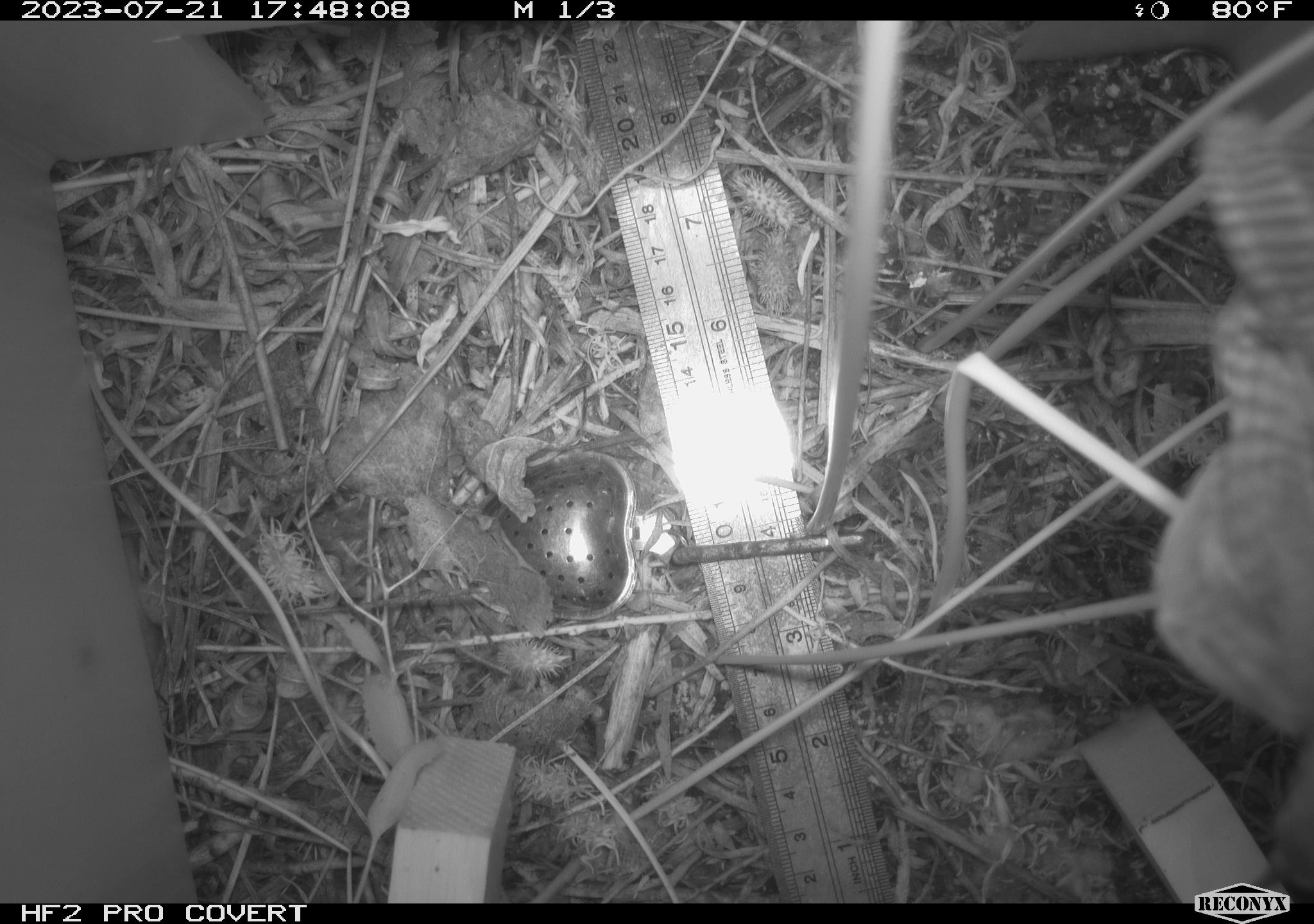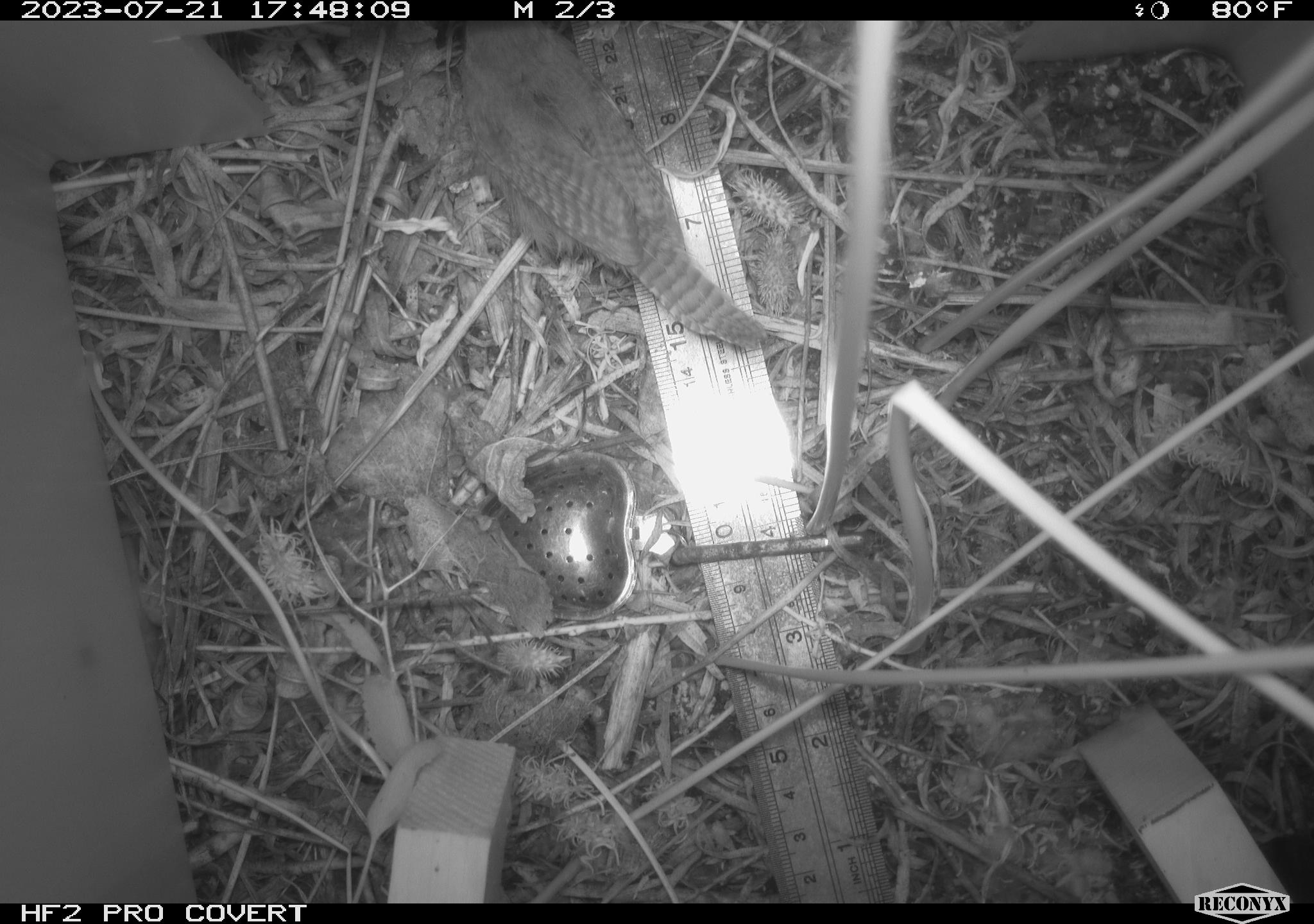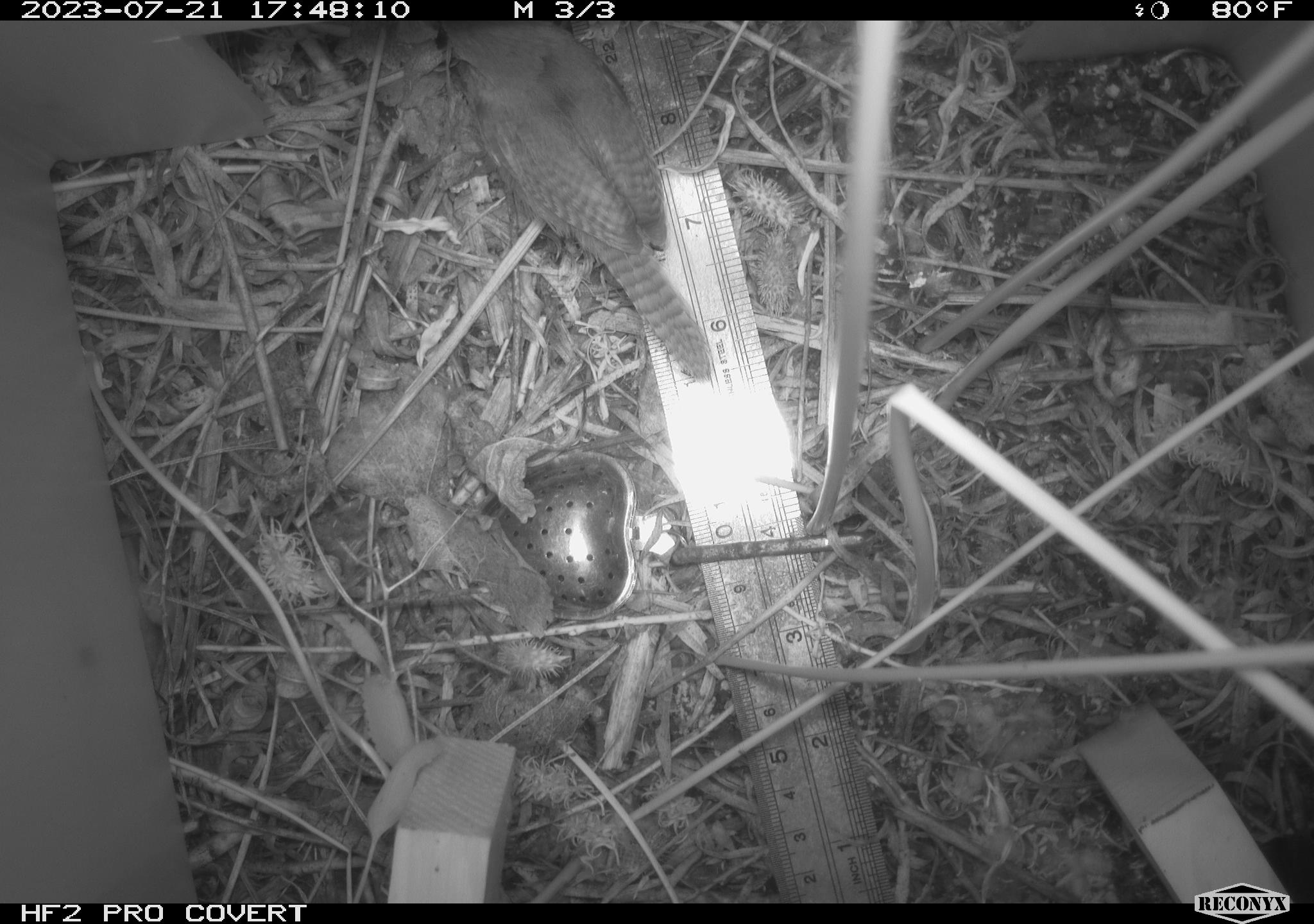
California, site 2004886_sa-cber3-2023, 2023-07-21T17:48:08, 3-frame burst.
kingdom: Animalia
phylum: Chordata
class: Aves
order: Passeriformes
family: Troglodytidae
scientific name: Troglodytidae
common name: wren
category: troglodytidae family